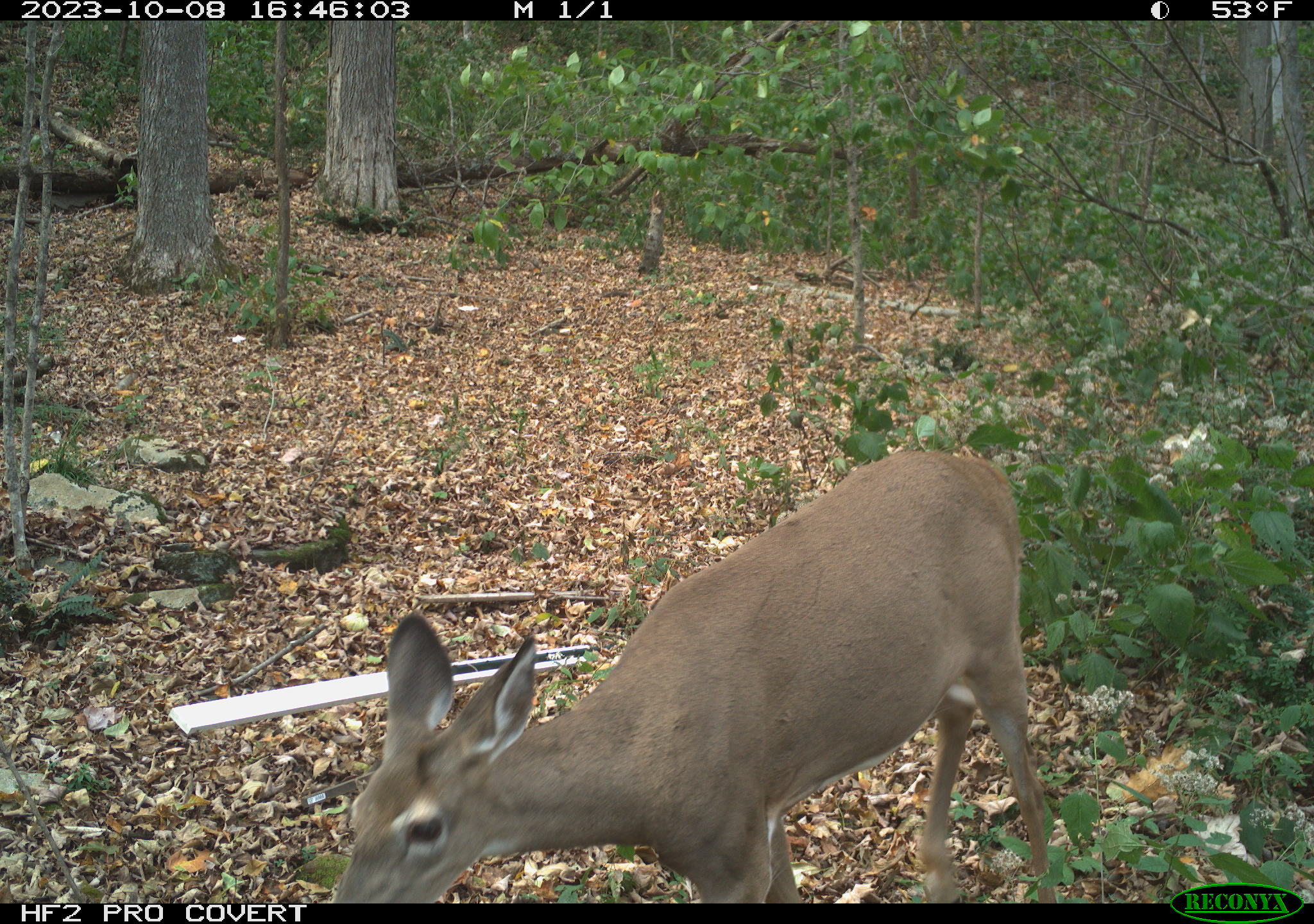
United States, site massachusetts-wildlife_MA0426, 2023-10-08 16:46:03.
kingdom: Animalia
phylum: Chordata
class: Mammalia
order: Artiodactyla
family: Cervidae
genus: Odocoileus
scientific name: Odocoileus virginianus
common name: white-tailed deer